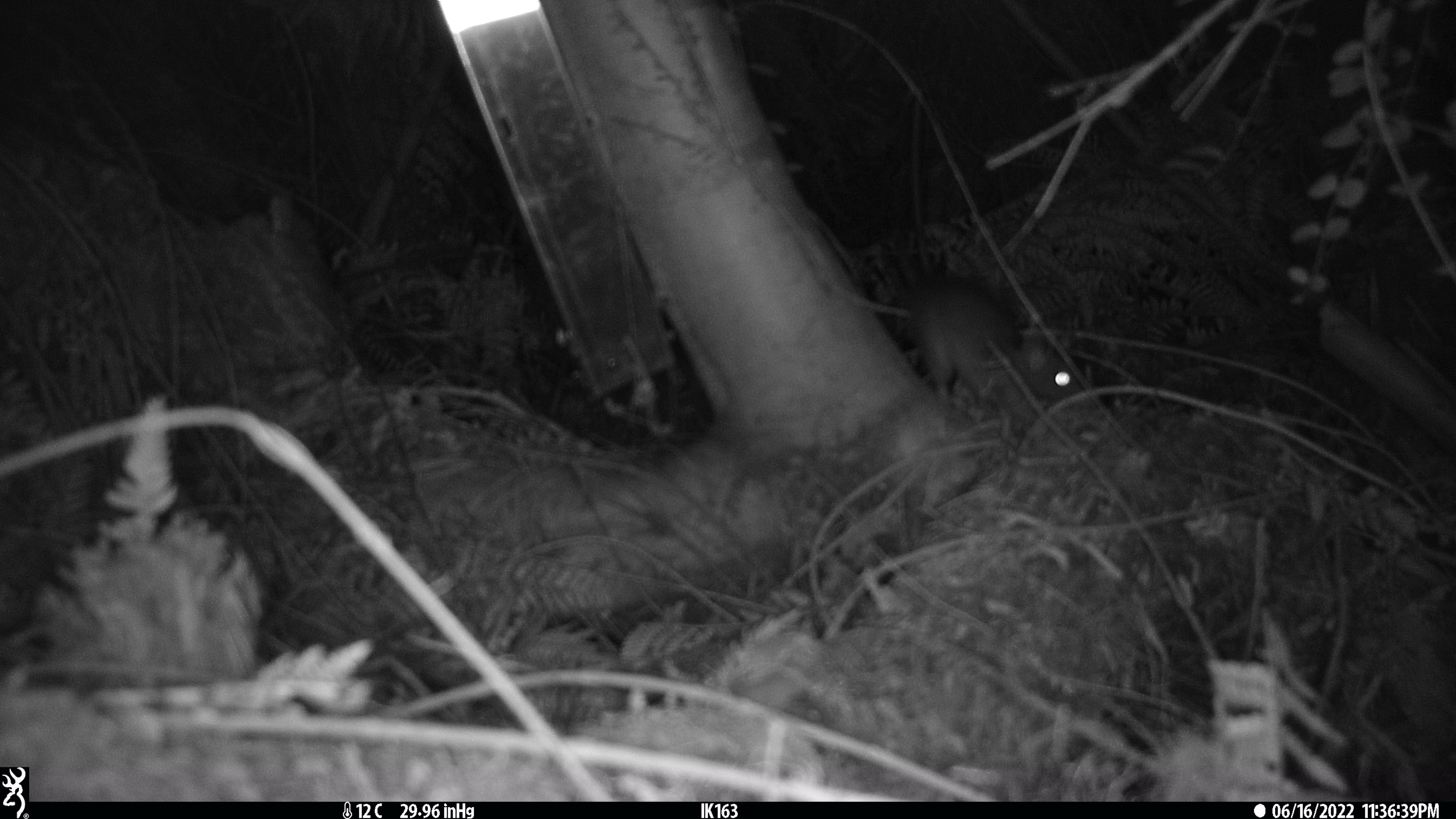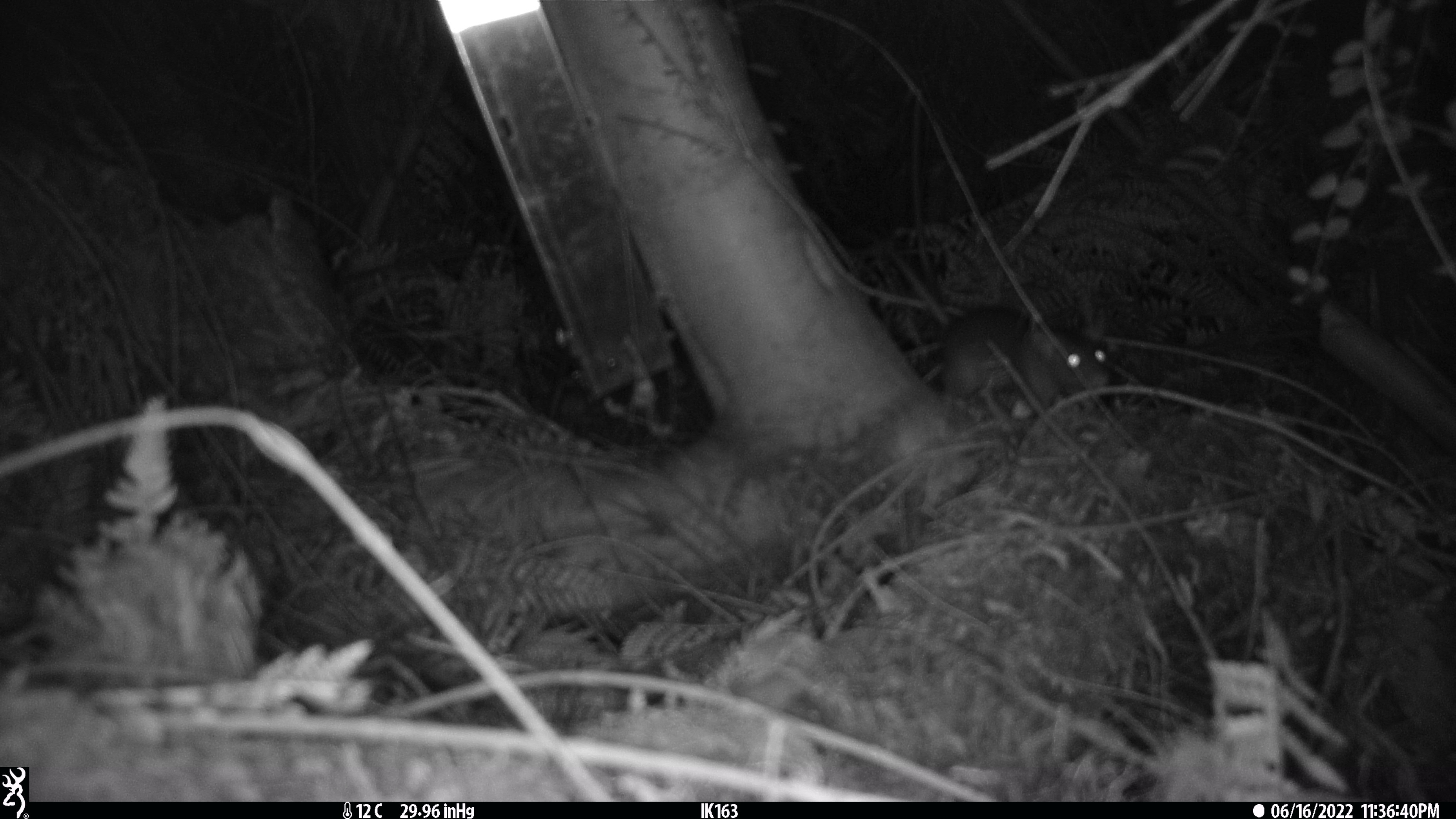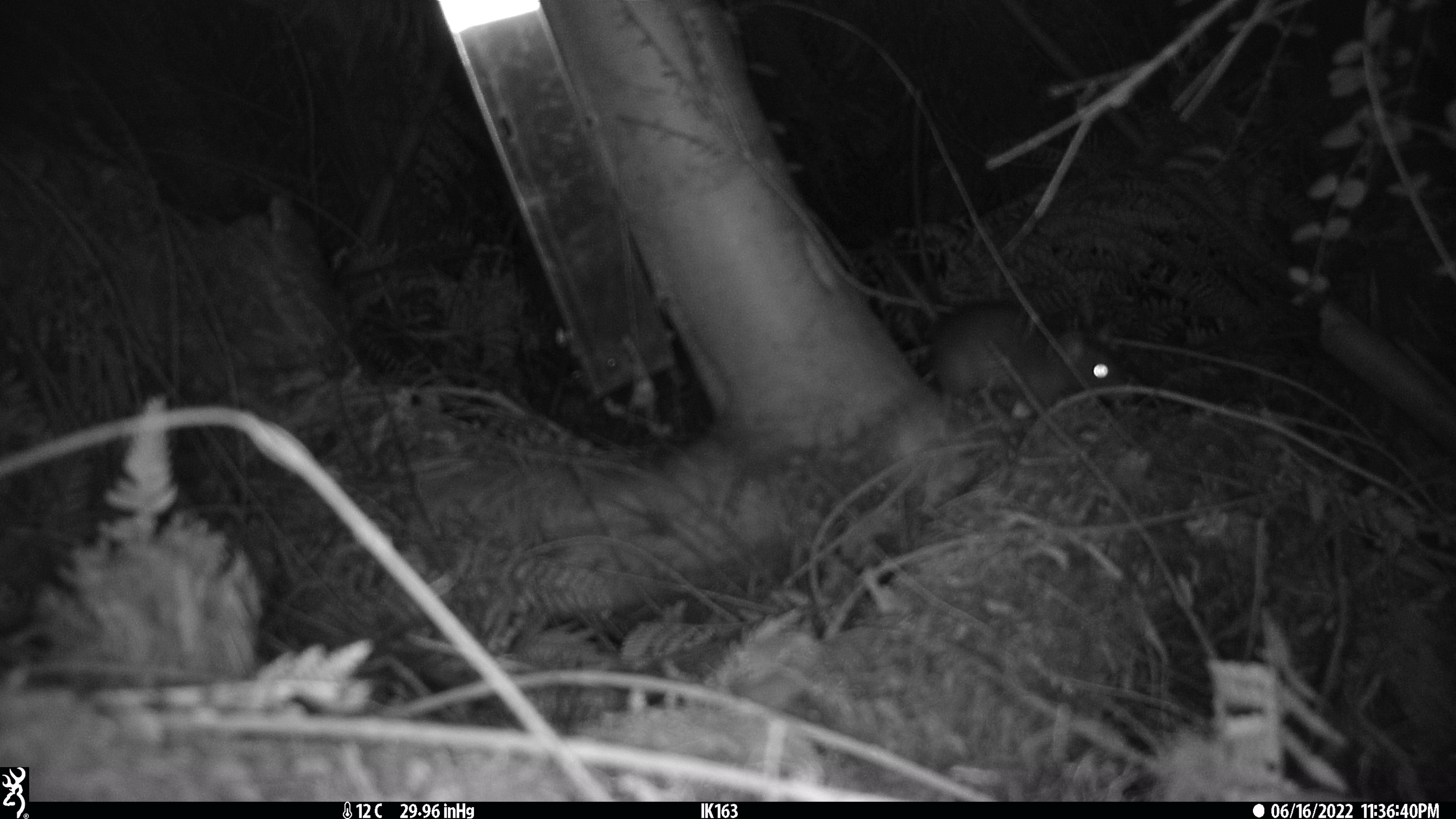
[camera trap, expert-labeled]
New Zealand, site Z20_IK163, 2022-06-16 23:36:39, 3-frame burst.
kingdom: Animalia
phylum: Chordata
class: Mammalia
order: Rodentia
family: Muridae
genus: Rattus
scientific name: Rattus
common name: rat